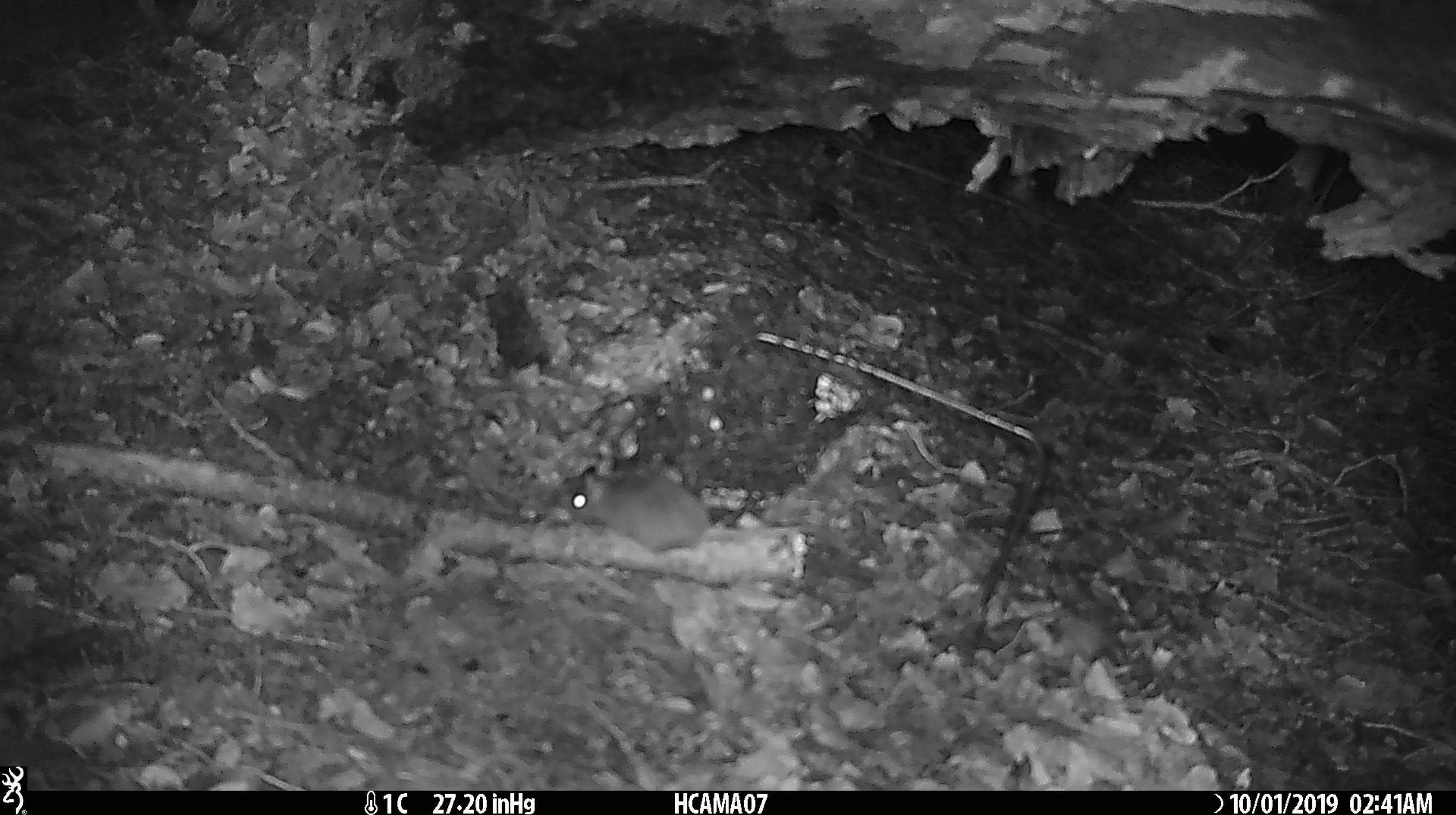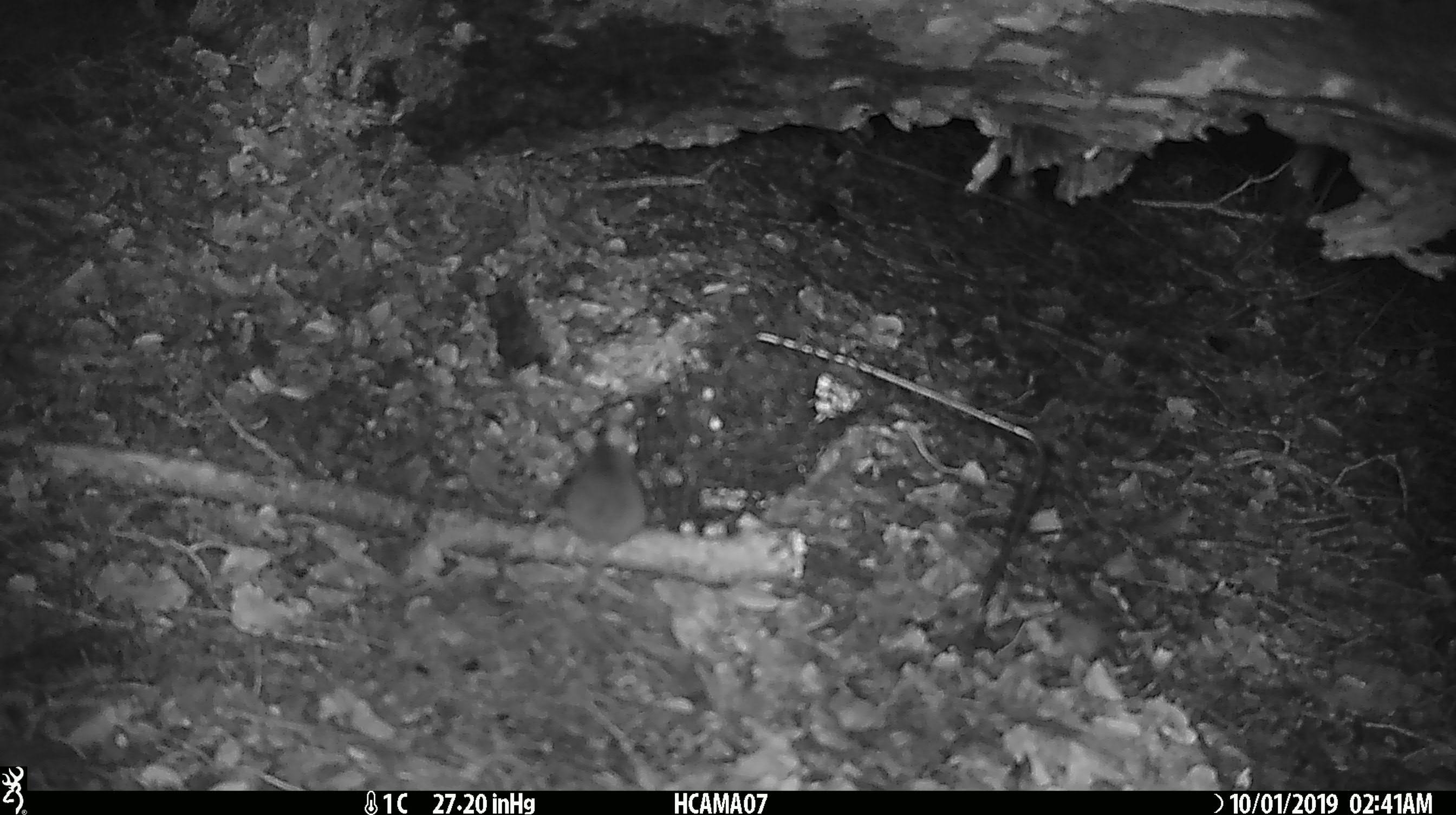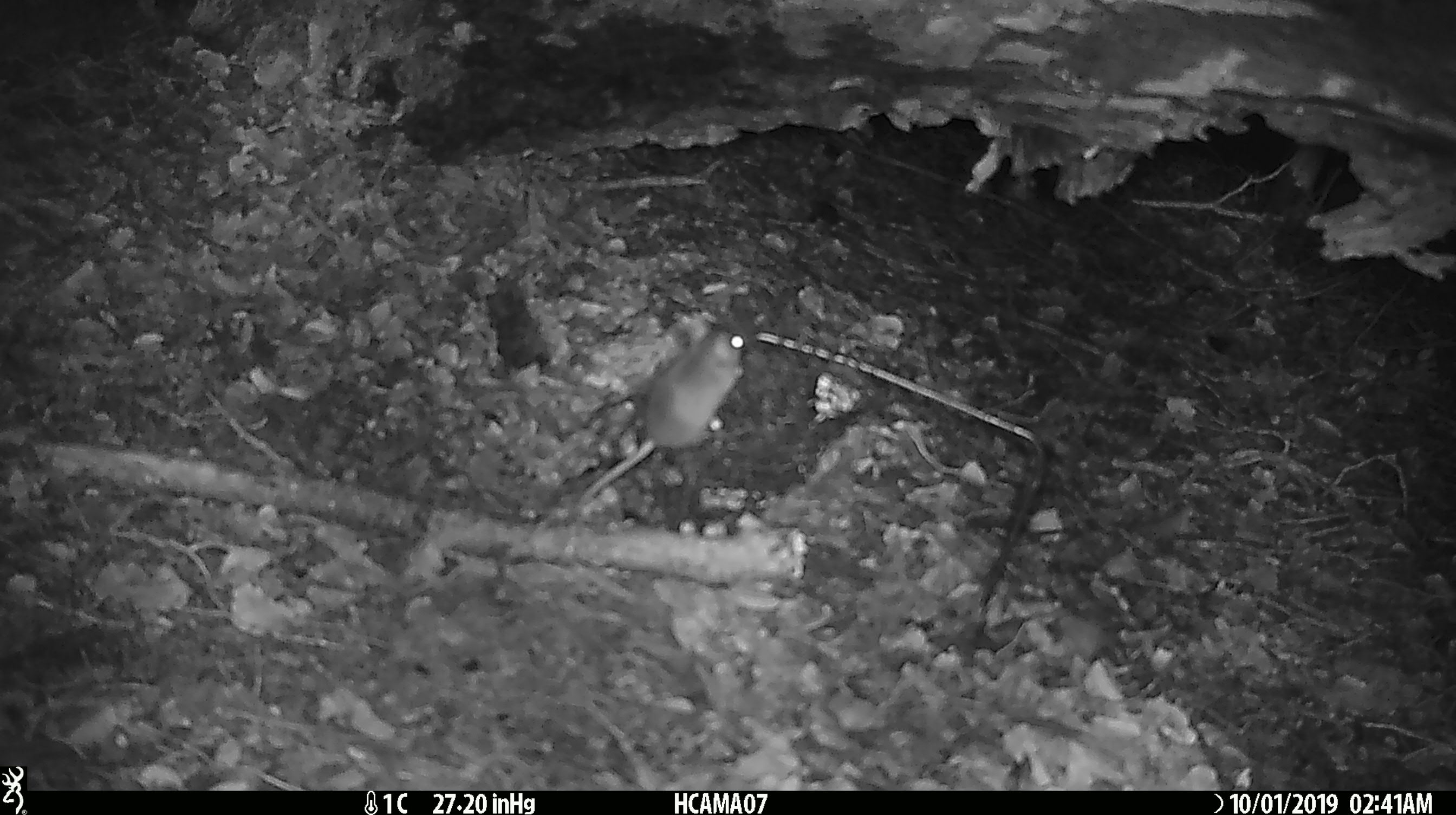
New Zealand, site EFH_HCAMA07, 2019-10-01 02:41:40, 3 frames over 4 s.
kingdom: Animalia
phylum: Chordata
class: Mammalia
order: Rodentia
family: Muridae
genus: Mus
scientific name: Mus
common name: mouse